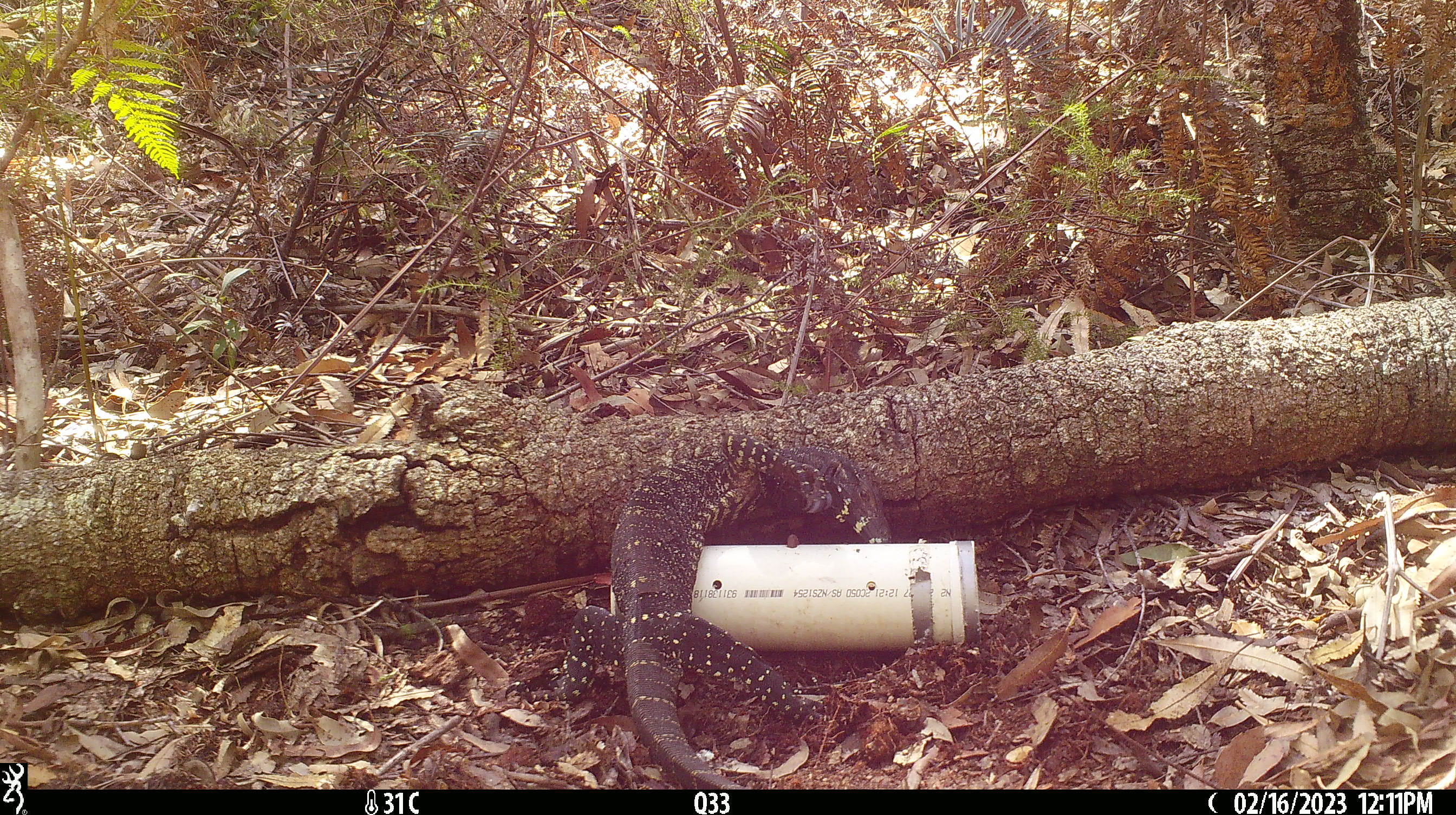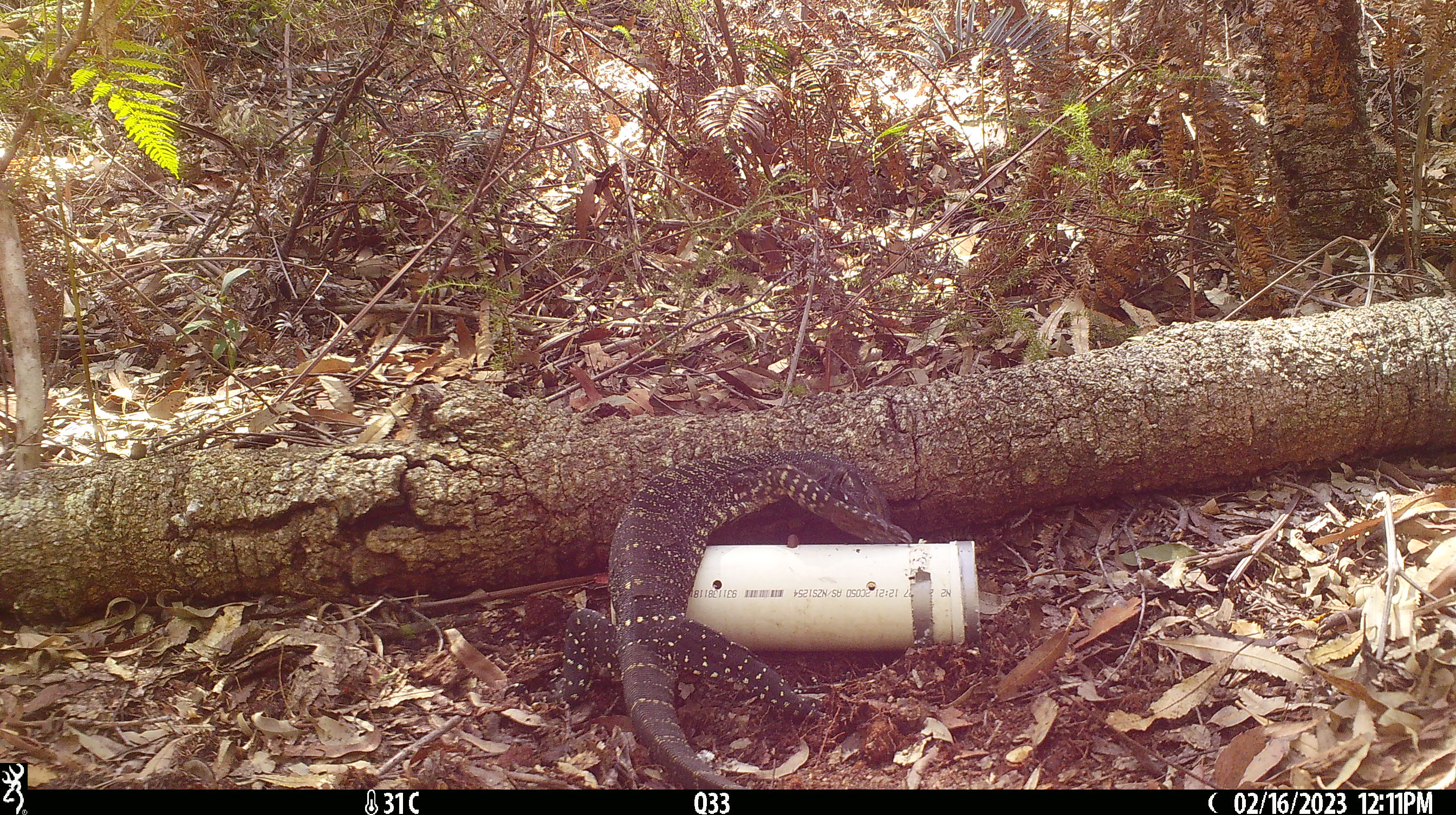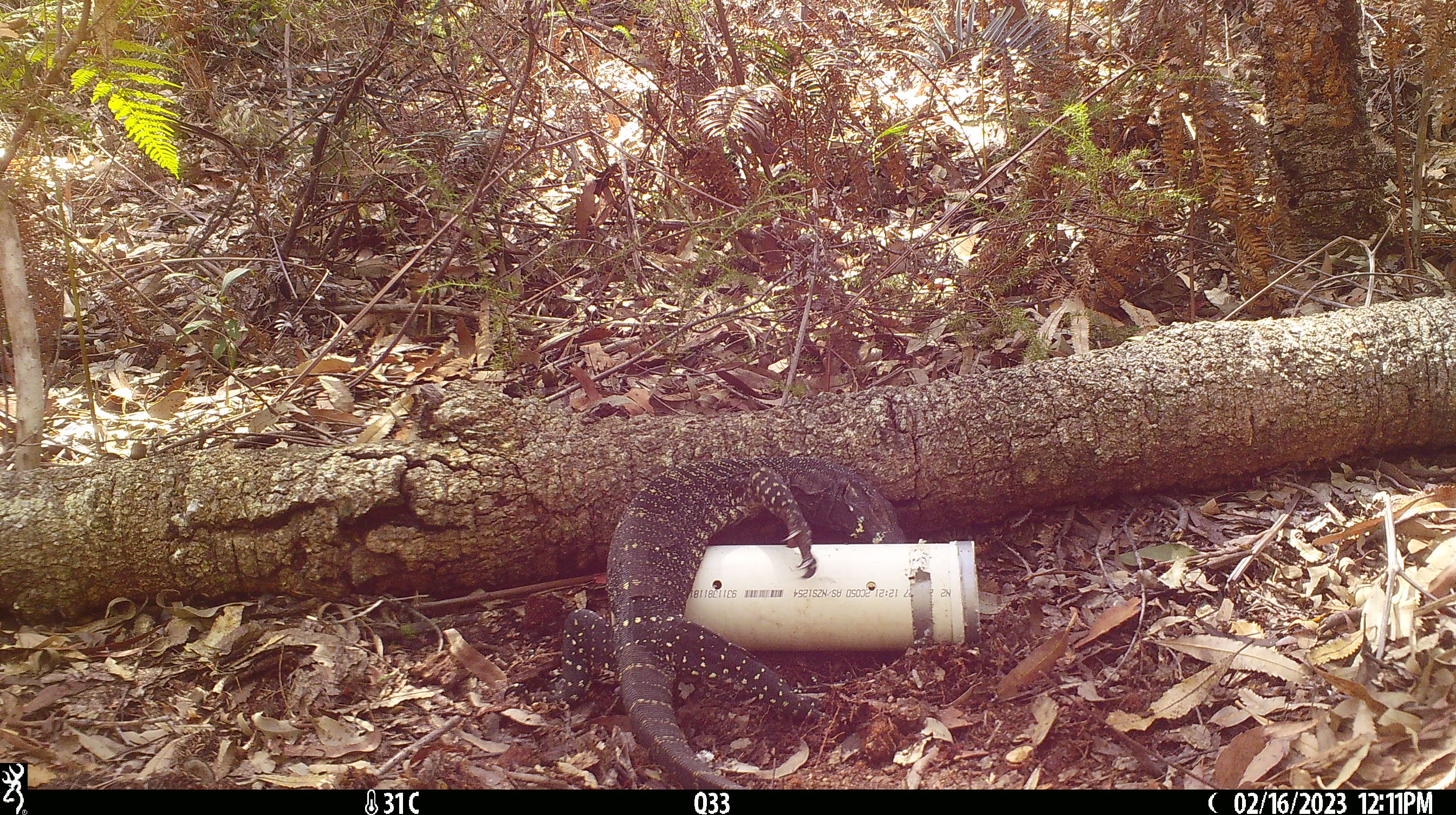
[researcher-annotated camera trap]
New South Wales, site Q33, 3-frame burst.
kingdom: Animalia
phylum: Chordata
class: Reptilia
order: Squamata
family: Varanidae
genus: Varanus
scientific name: Varanus varius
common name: lace monitor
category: goanna